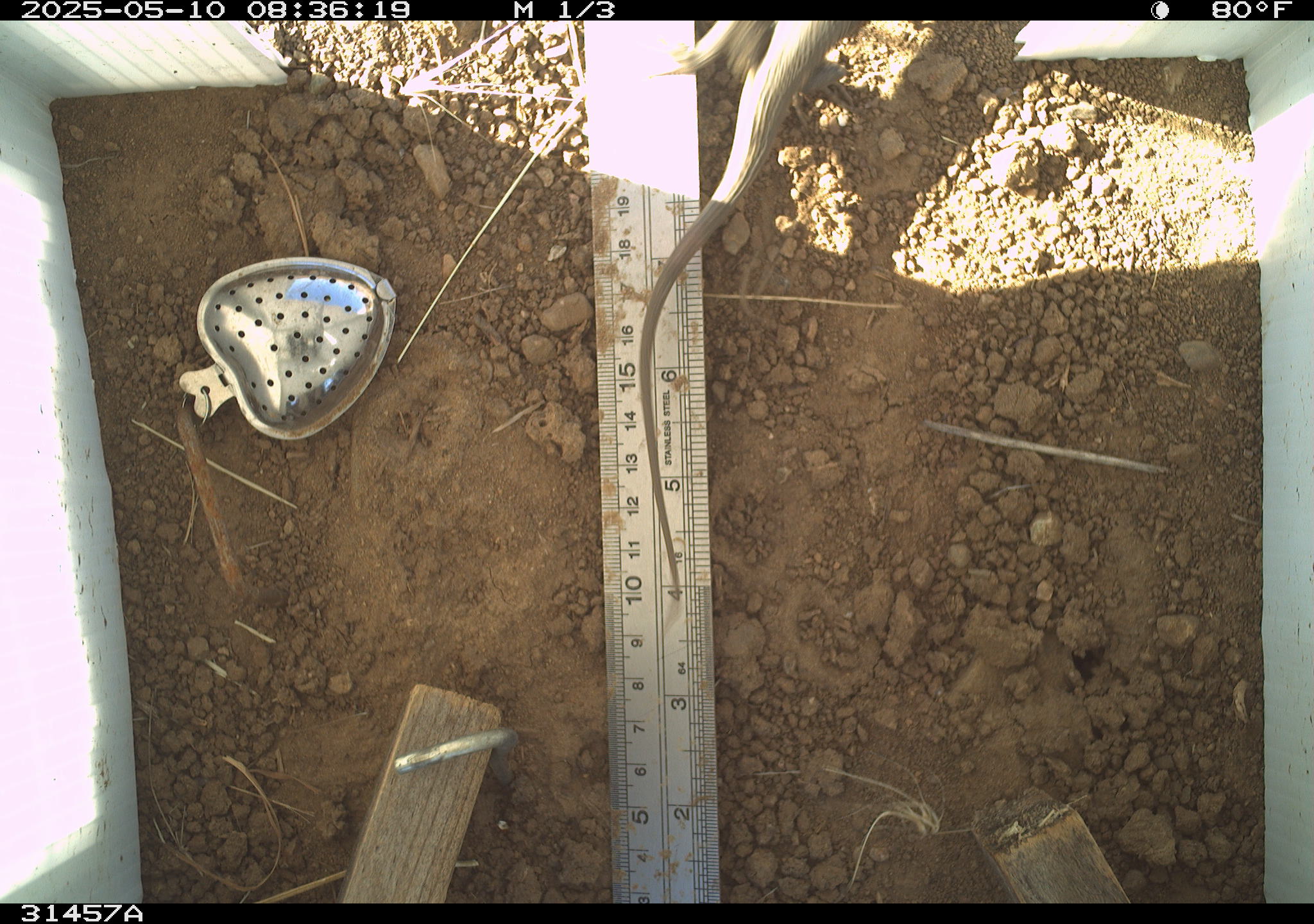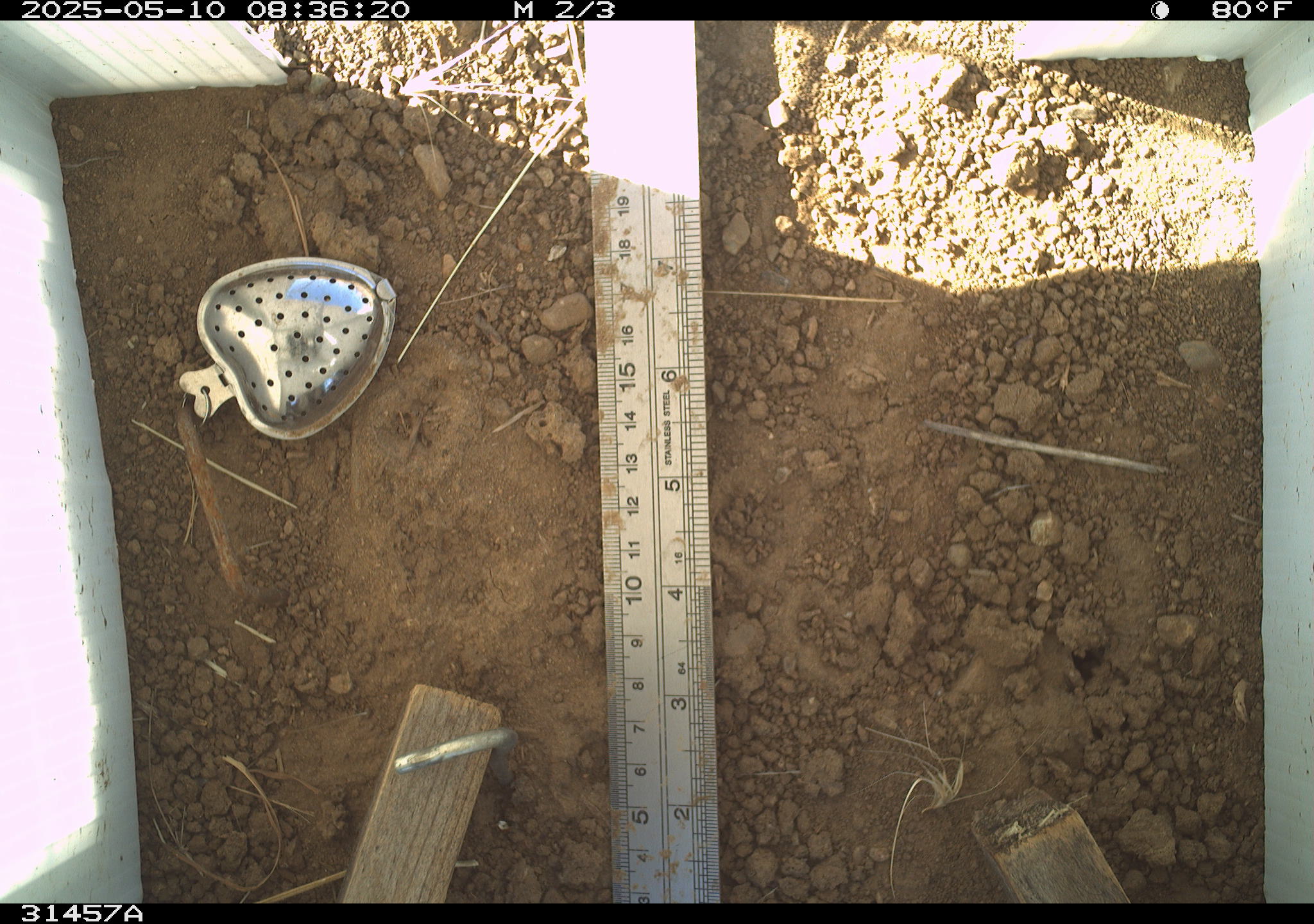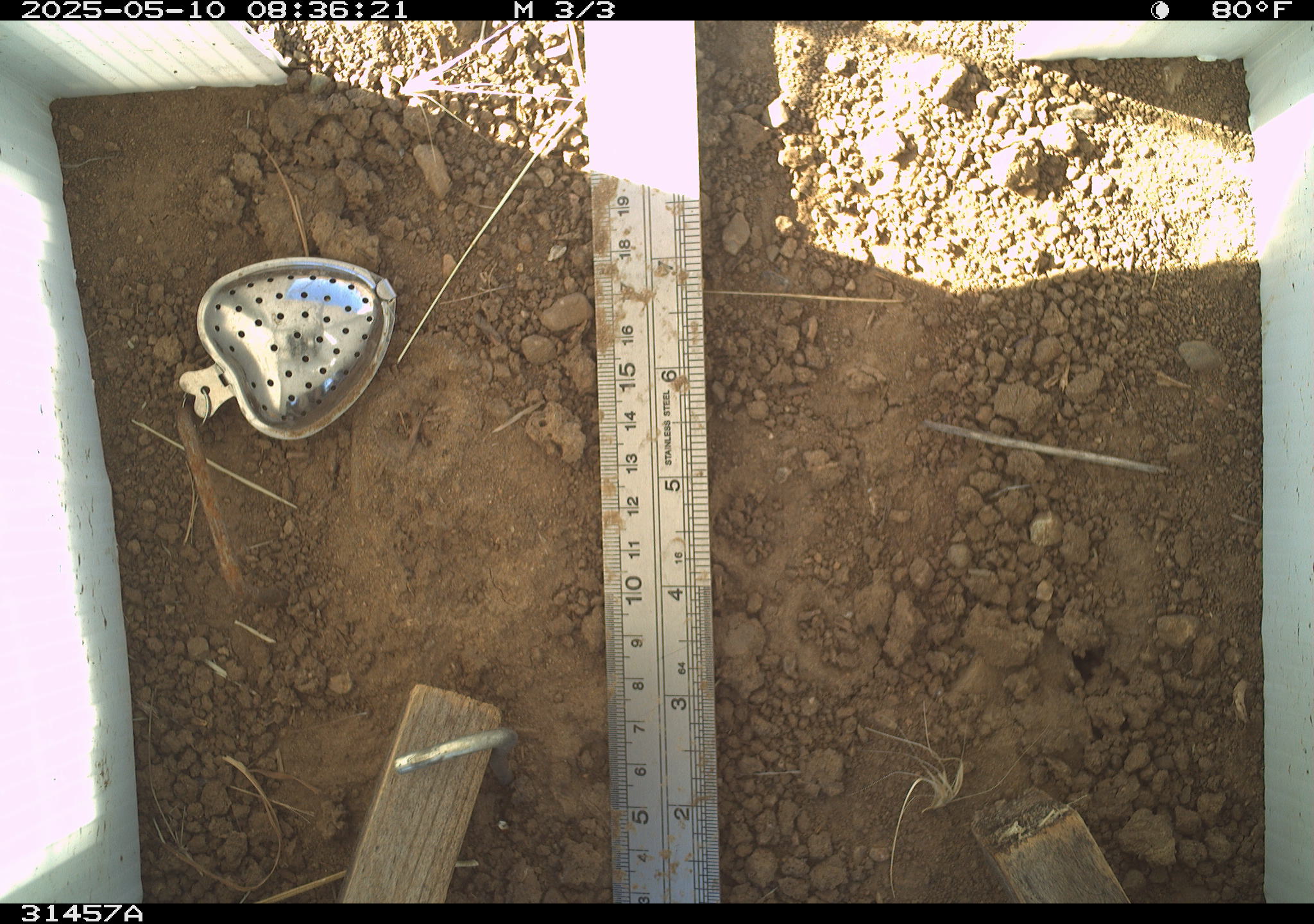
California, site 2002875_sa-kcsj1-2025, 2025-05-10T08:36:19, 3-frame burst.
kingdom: Animalia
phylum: Chordata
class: Reptilia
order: Squamata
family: Phrynosomatidae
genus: Sceloporus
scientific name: Sceloporus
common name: spiny lizards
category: sceloporus species